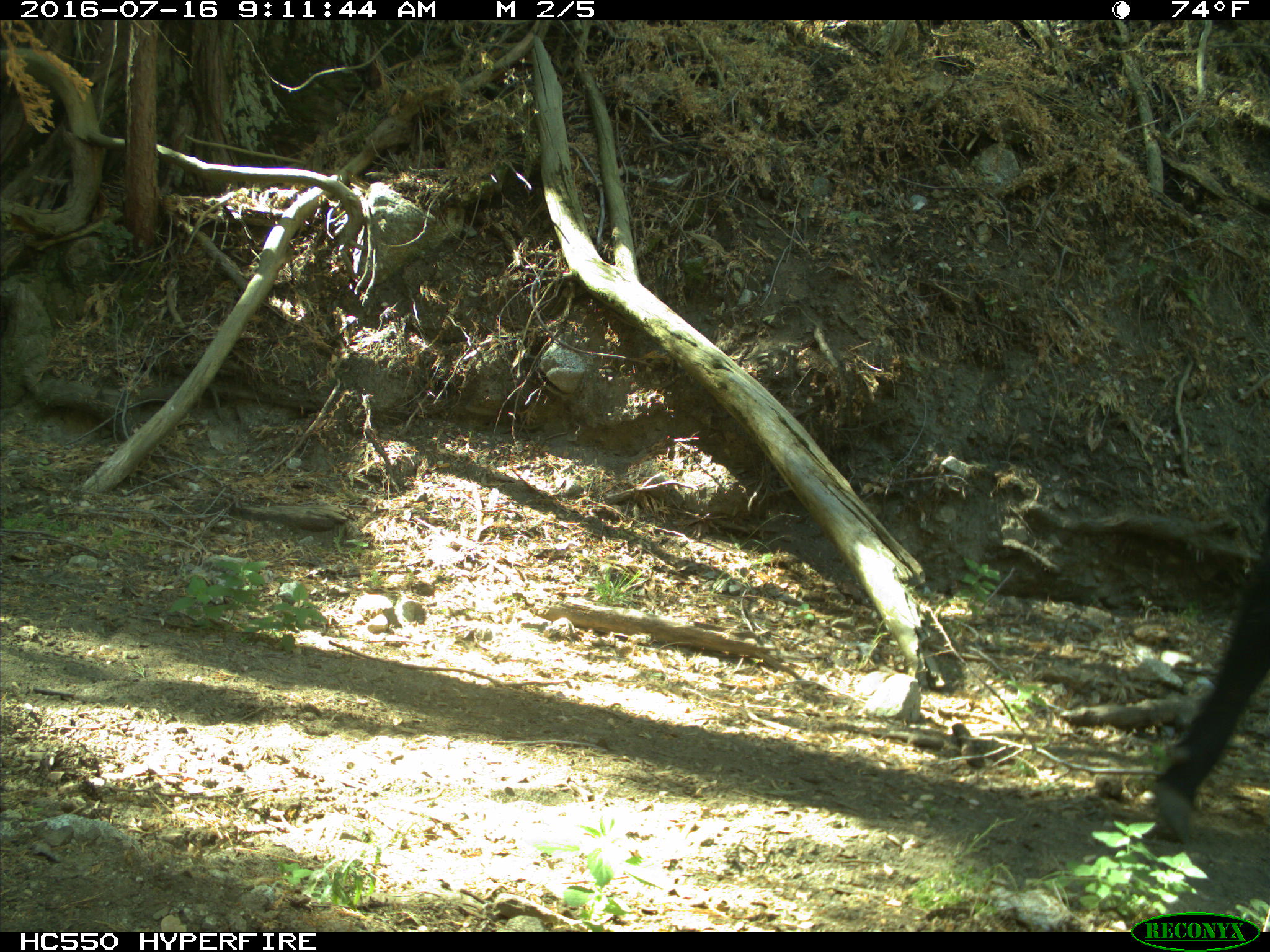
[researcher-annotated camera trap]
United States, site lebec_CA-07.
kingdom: Animalia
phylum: Chordata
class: Mammalia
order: Artiodactyla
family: Bovidae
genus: Bos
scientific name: Bos taurus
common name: domestic cow